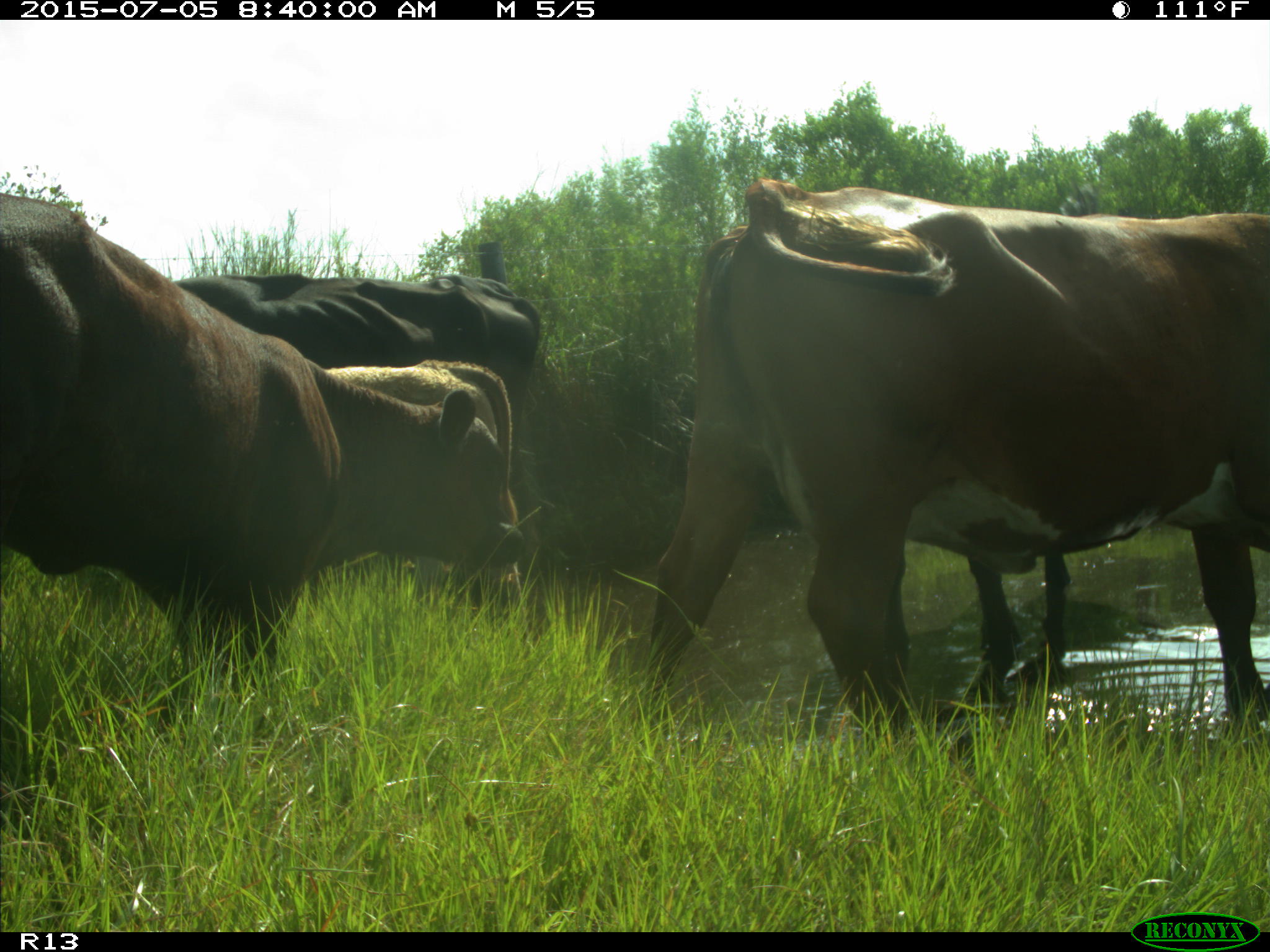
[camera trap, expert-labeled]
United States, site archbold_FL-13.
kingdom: Animalia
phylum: Chordata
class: Mammalia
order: Artiodactyla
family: Bovidae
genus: Bos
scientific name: Bos taurus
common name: domestic cow